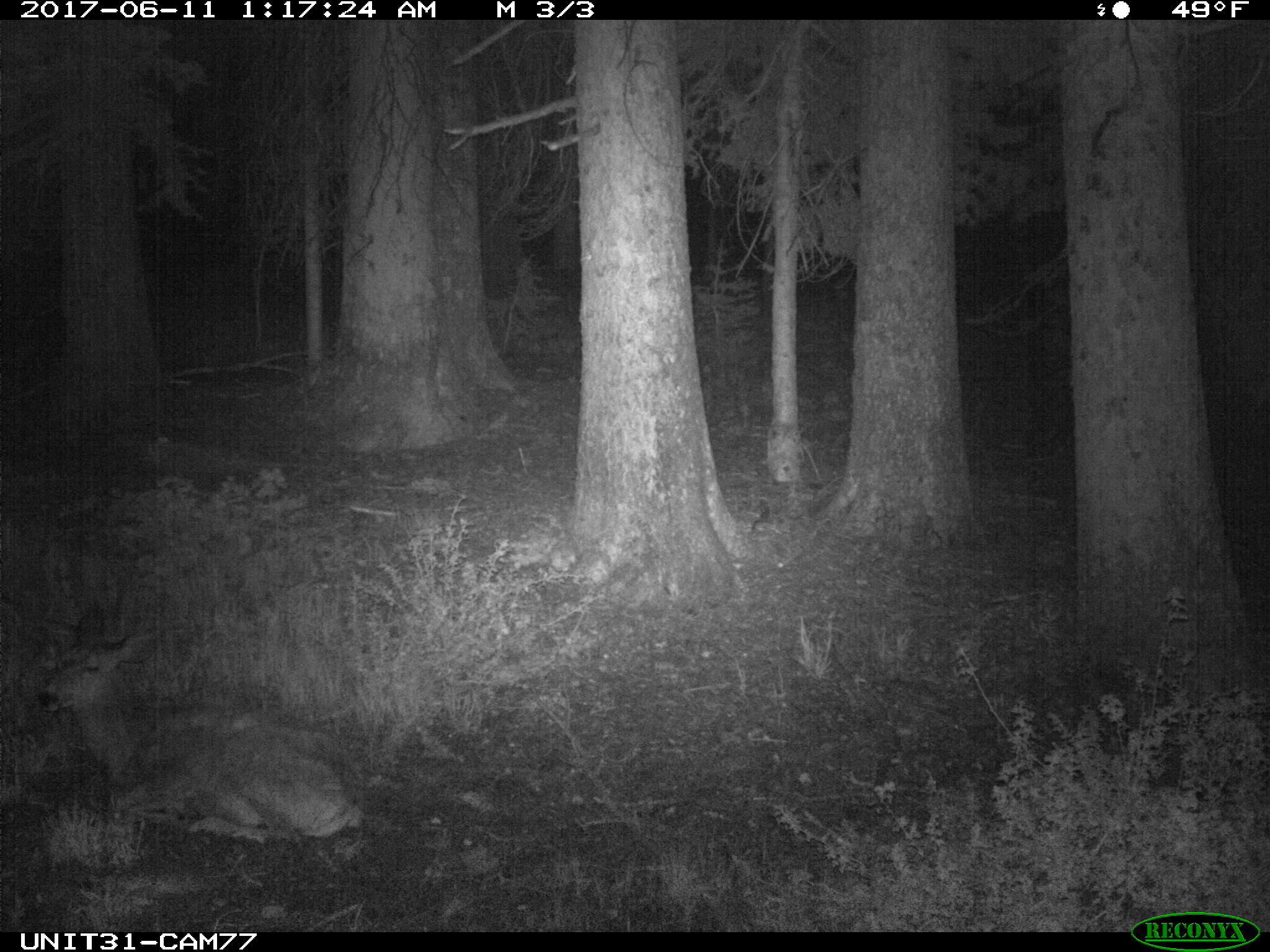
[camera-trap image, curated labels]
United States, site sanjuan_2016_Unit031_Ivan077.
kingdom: Animalia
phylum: Chordata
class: Mammalia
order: Artiodactyla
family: Cervidae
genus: Odocoileus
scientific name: Odocoileus hemionus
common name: mule deer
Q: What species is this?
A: Odocoileus hemionus (mule deer).